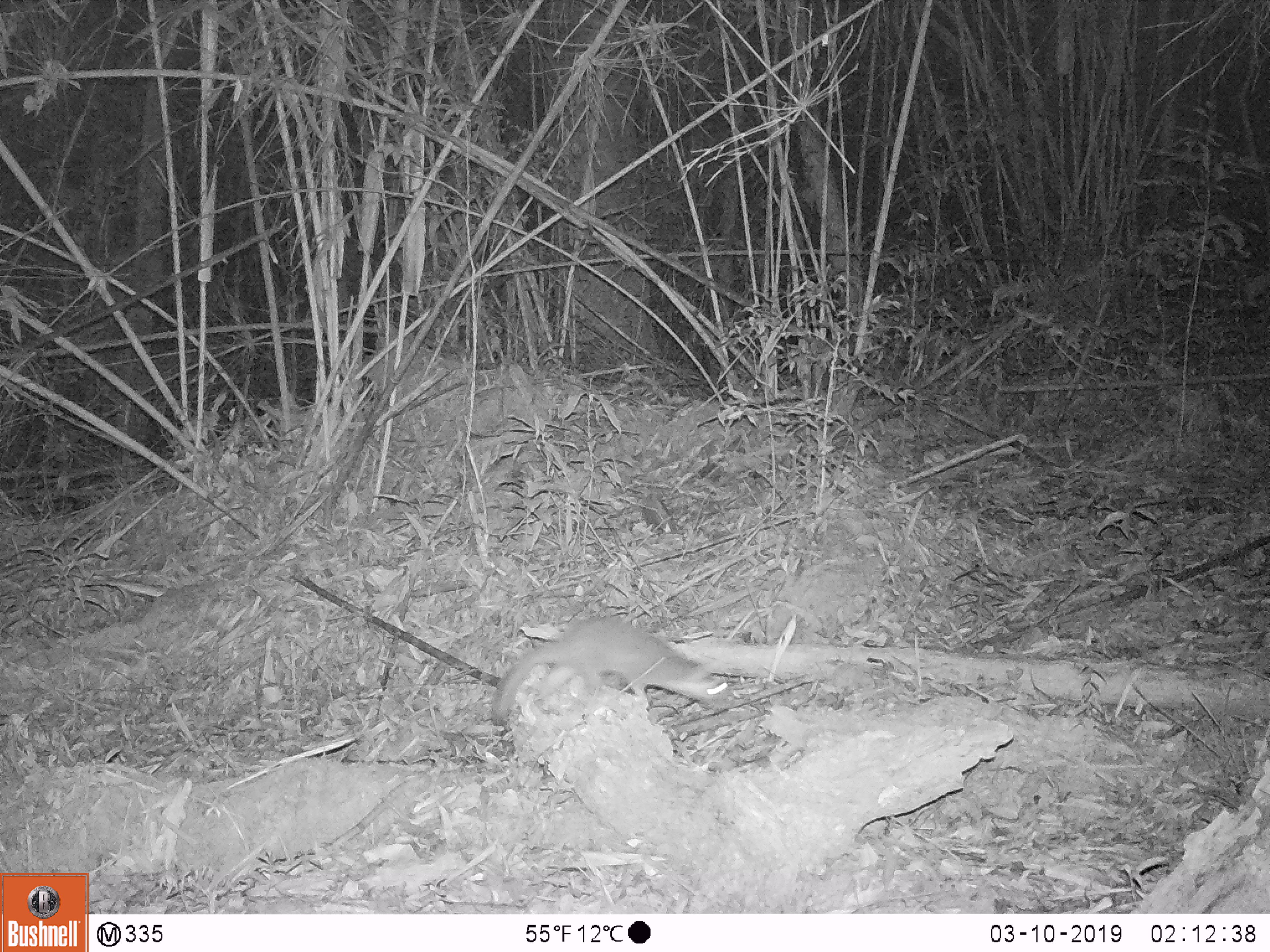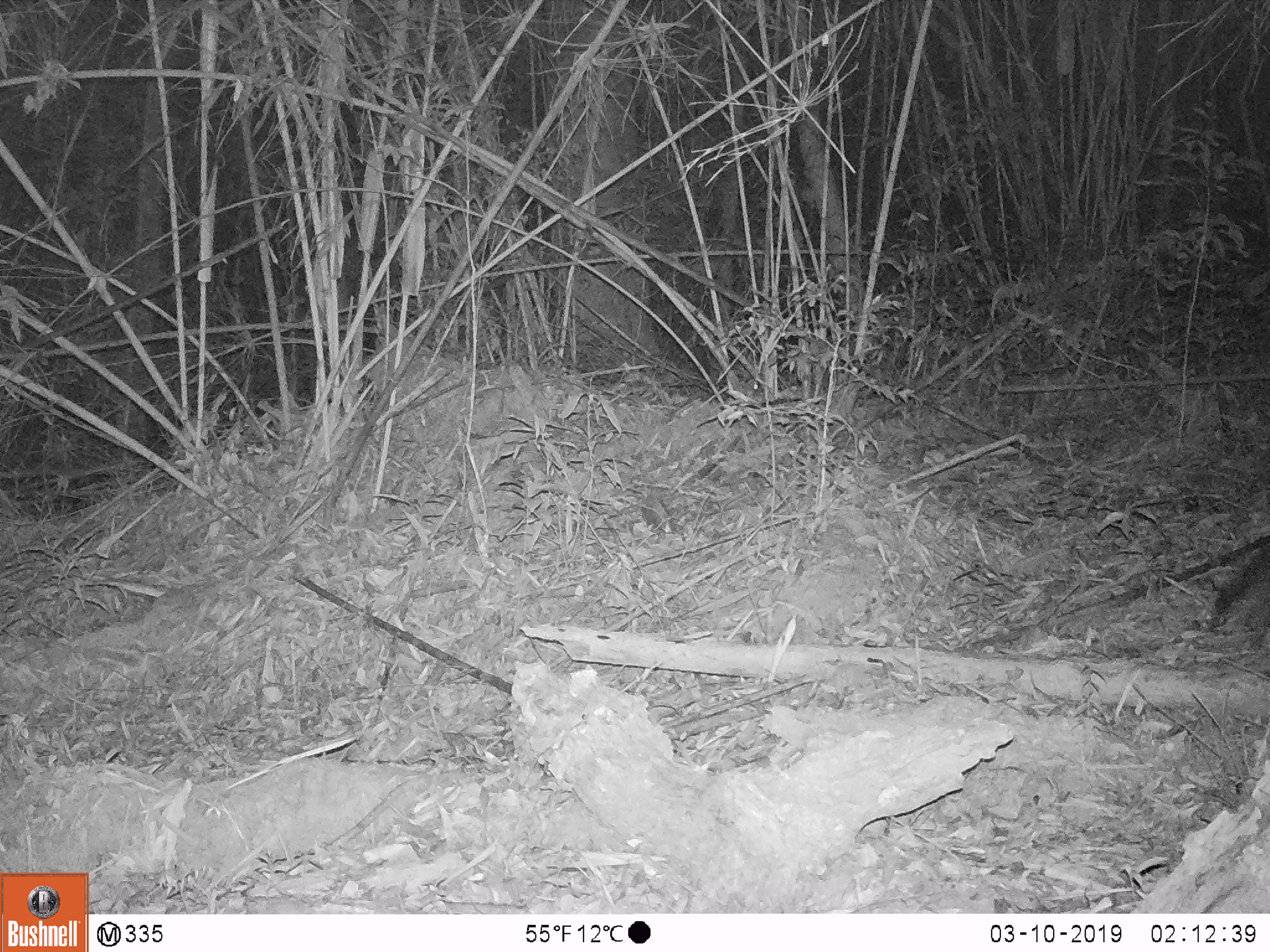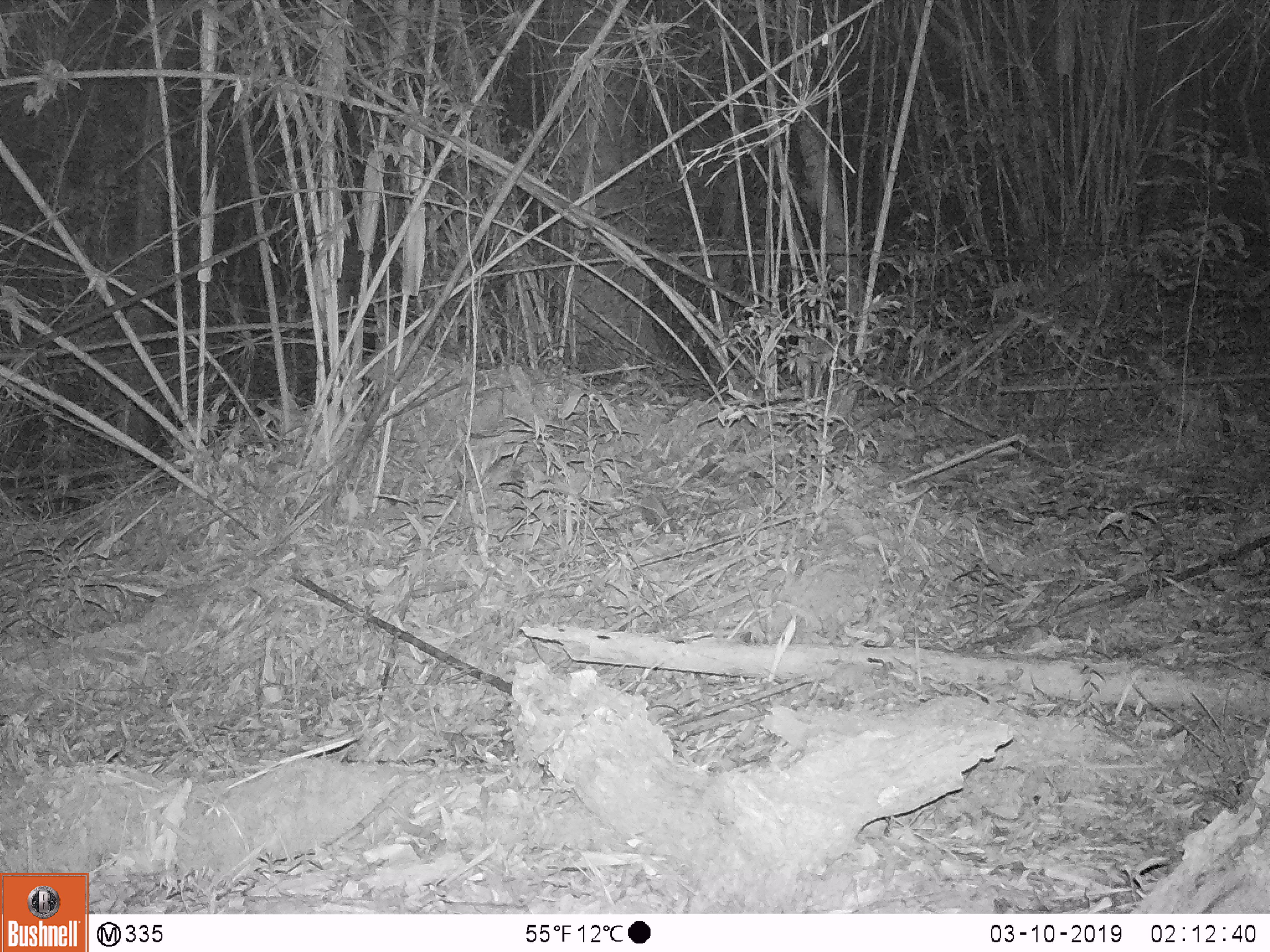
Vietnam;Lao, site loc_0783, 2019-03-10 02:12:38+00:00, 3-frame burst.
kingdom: Animalia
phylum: Chordata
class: Mammalia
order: Carnivora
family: Mustelidae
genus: Melogale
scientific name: Melogale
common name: ferret badger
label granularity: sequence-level